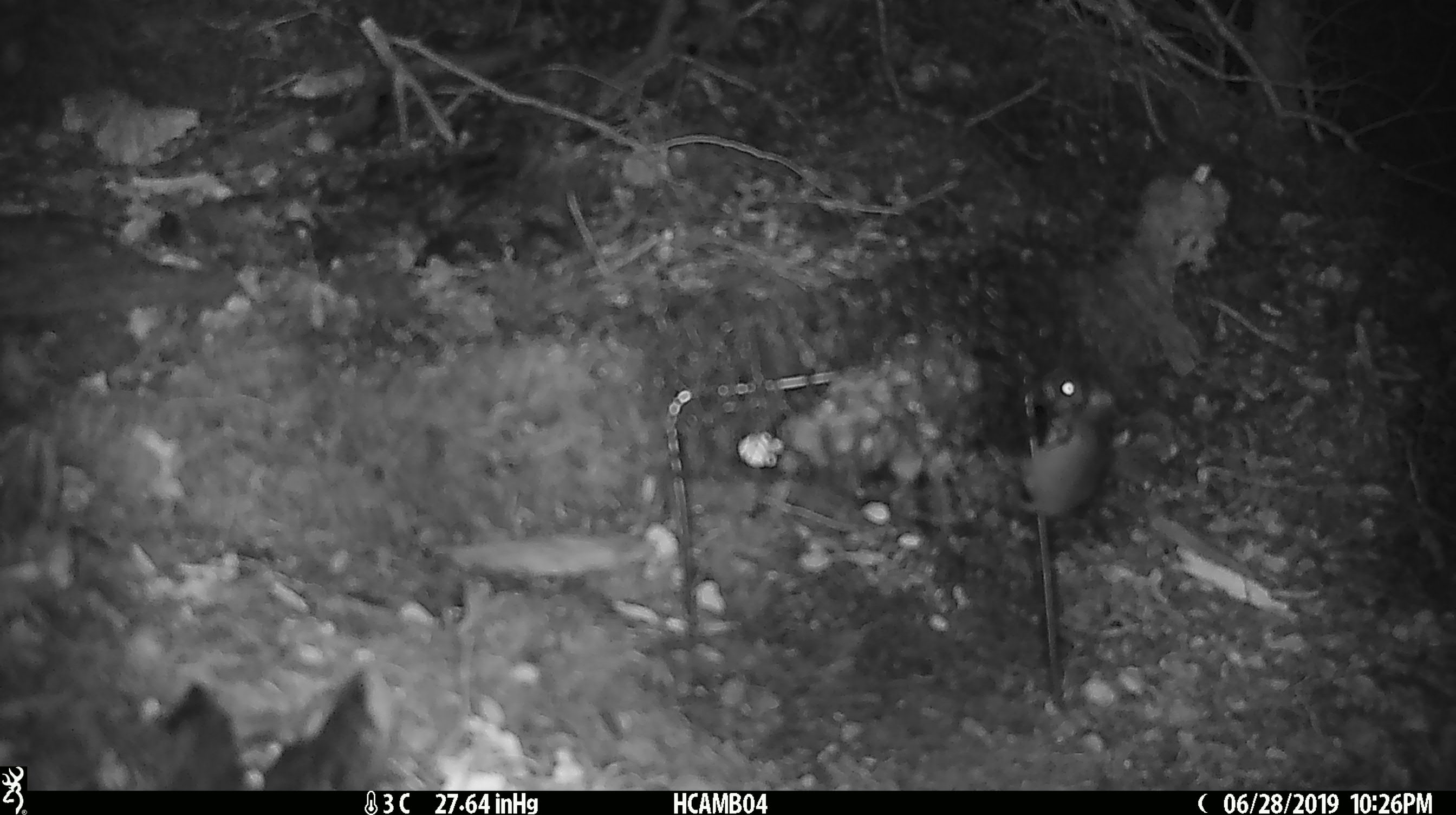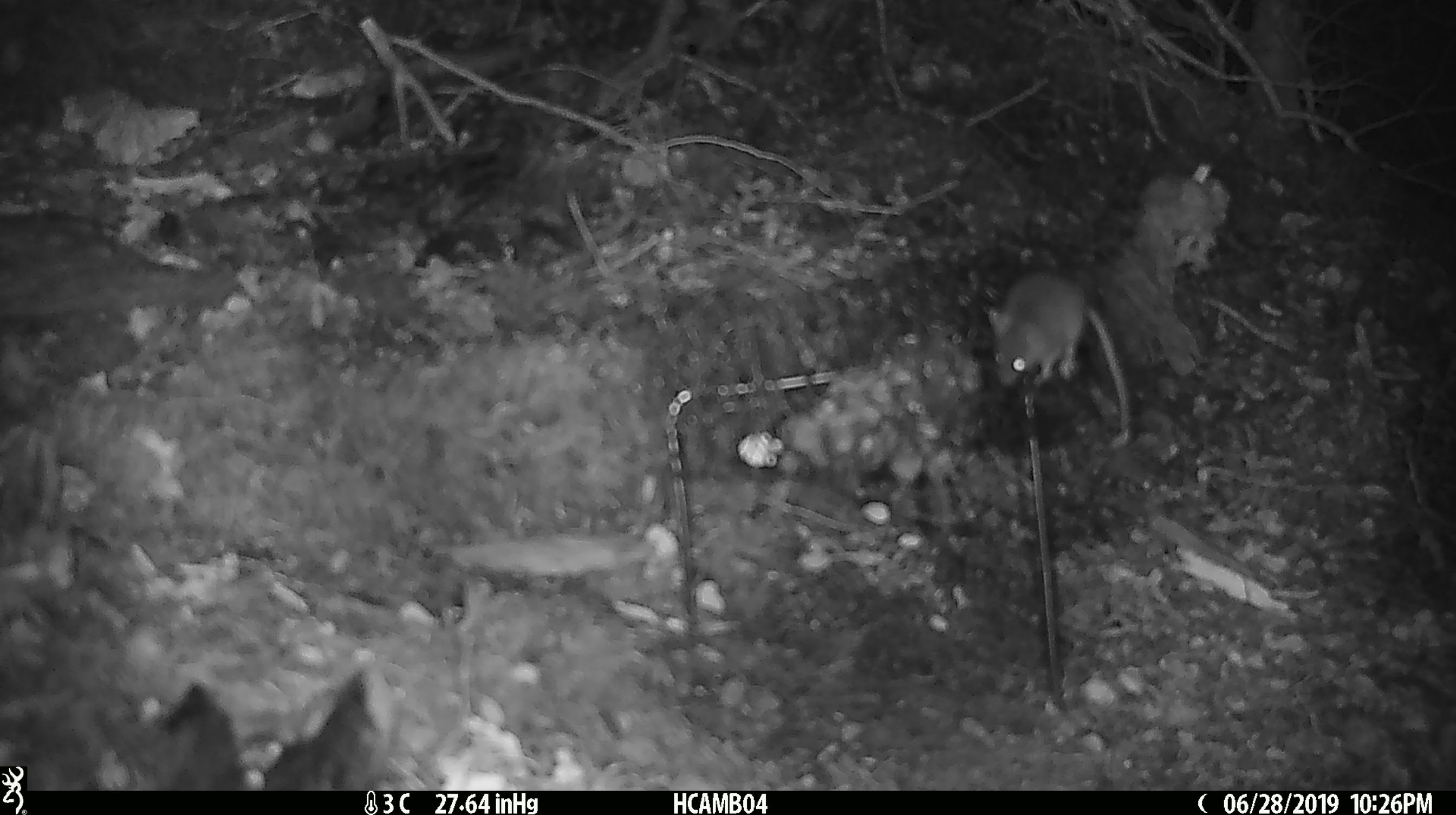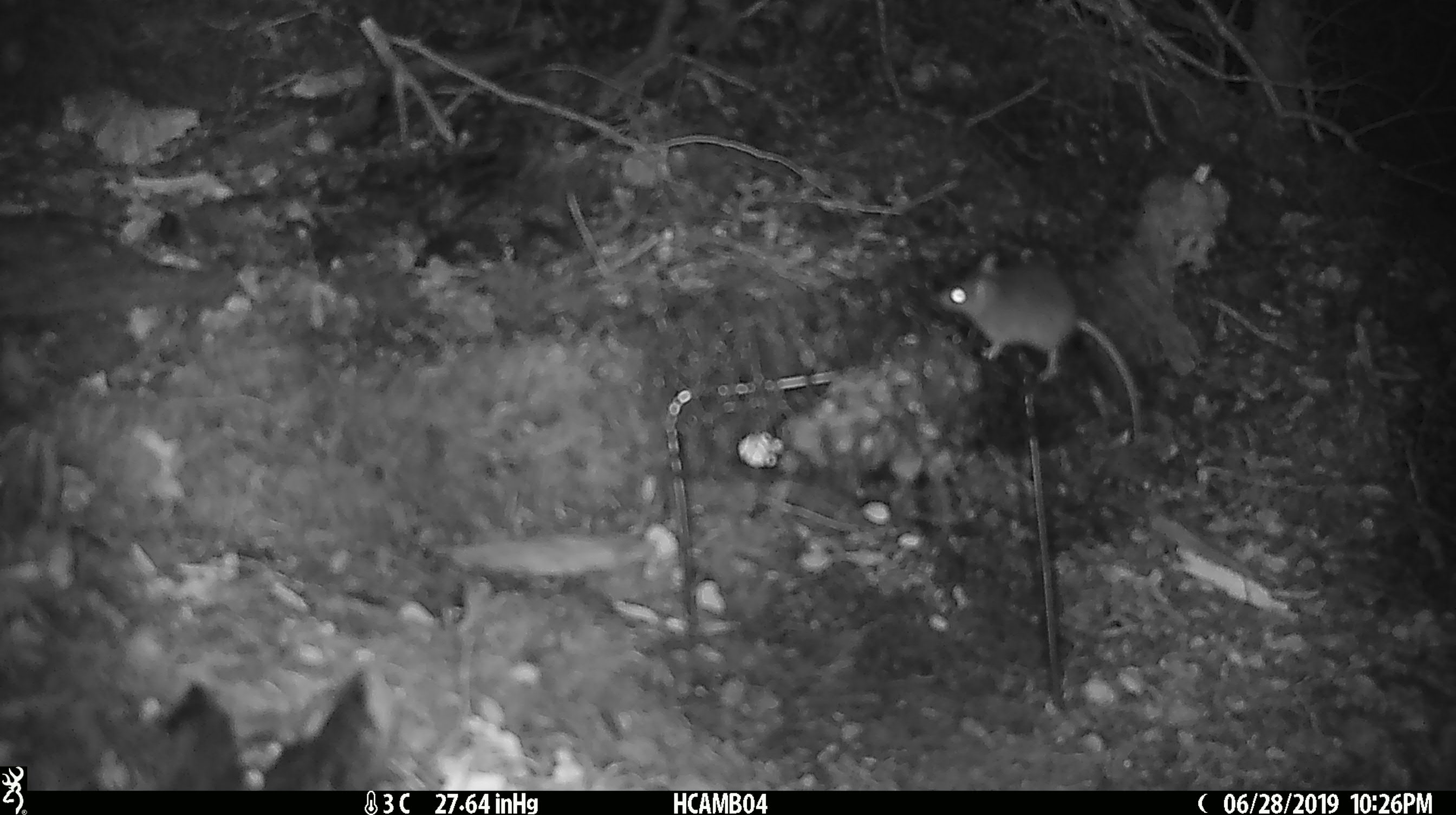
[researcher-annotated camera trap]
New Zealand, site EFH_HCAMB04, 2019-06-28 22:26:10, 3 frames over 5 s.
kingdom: Animalia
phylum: Chordata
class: Mammalia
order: Rodentia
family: Muridae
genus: Mus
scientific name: Mus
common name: mouse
Mouse (Mus).